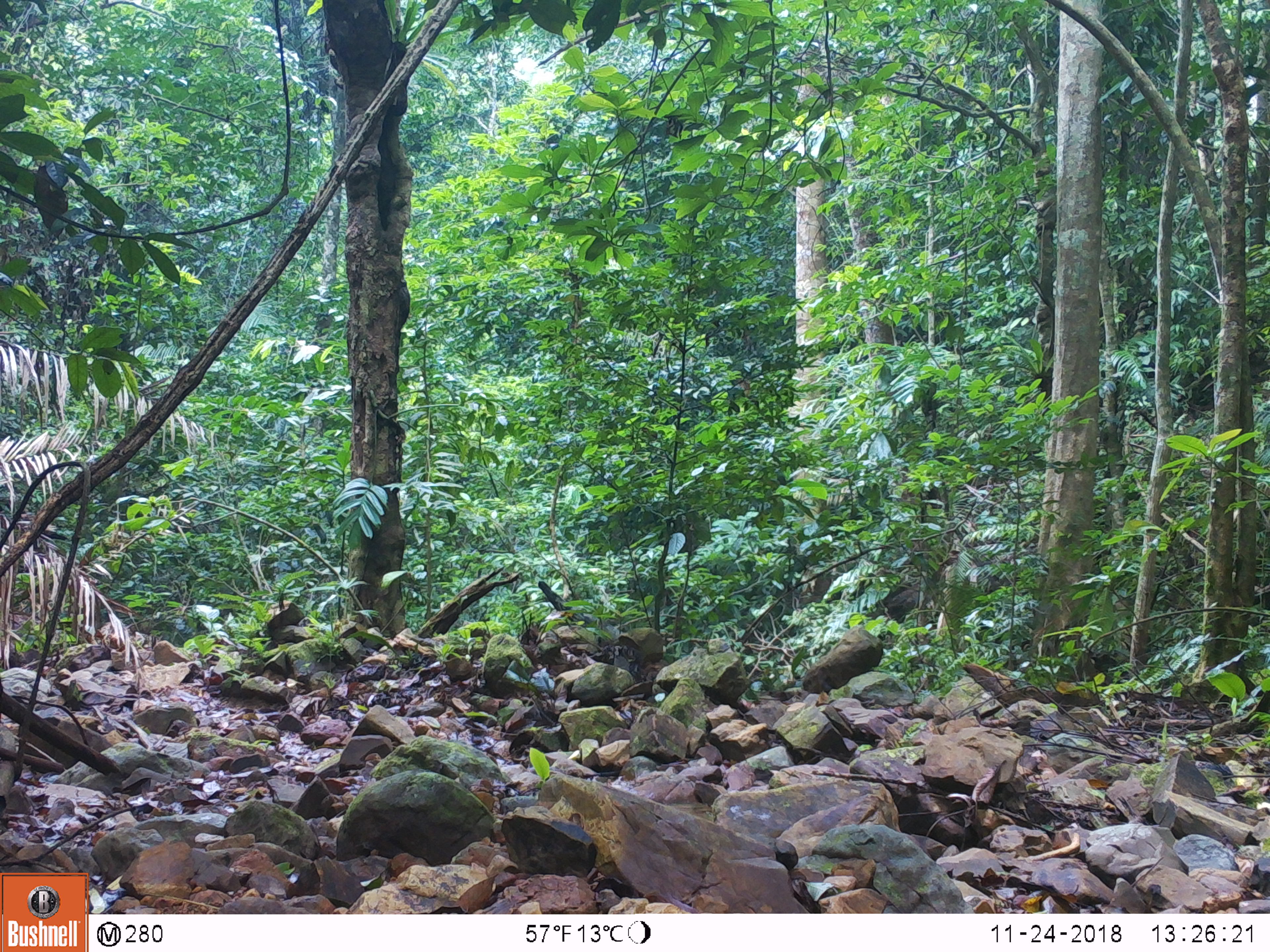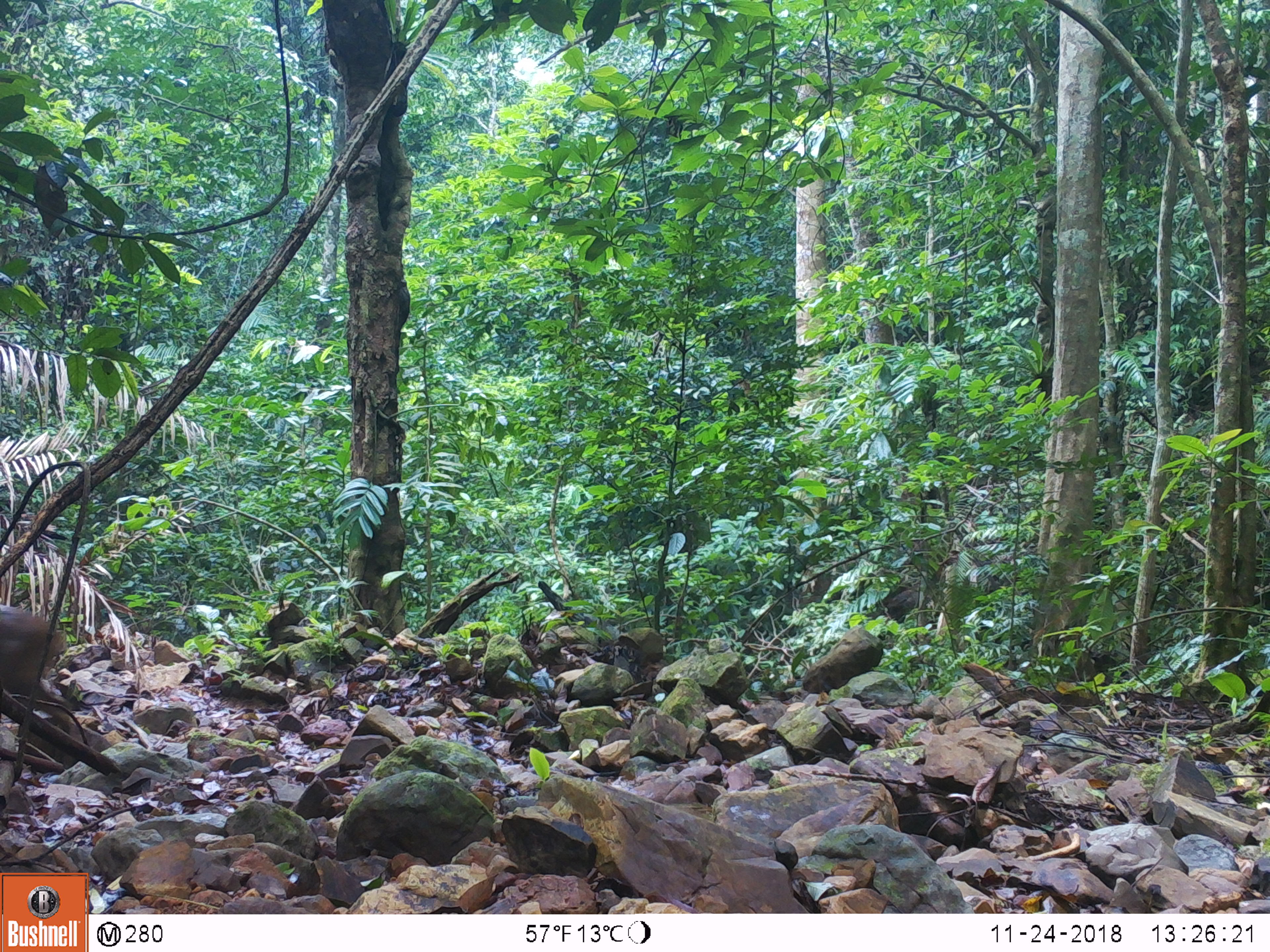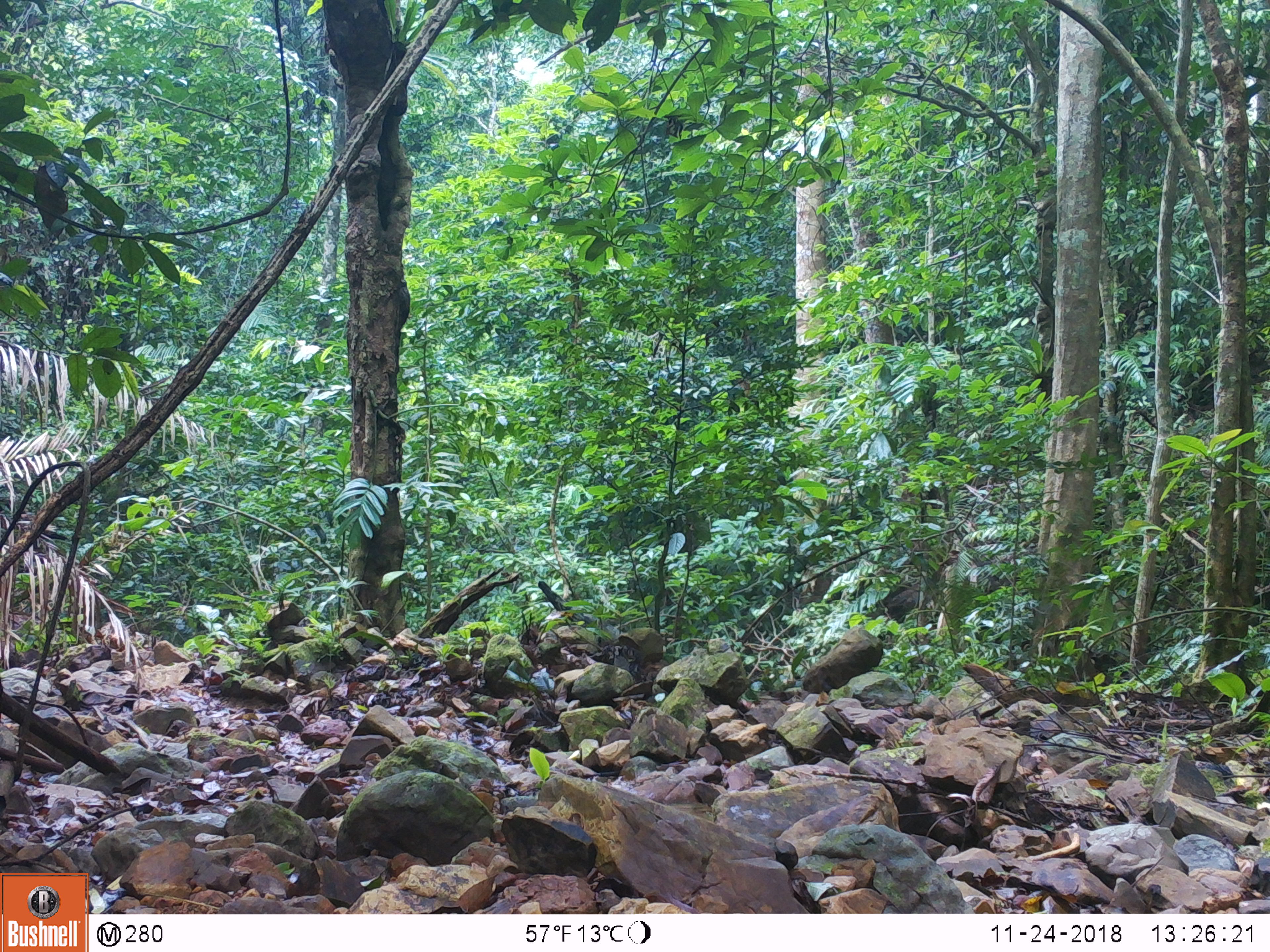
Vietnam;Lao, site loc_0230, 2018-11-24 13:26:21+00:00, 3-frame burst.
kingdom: Animalia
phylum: Chordata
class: Mammalia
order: Artiodactyla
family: Cervidae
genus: Muntiacus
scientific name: Muntiacus vuquangensis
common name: large-antlered muntjac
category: large antlered muntjac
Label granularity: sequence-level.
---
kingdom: Animalia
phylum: Chordata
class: Mammalia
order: Primates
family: Cercopithecidae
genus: Macaca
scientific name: Macaca arctoides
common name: stump-tailed macaque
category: stump tailed macaque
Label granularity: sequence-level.